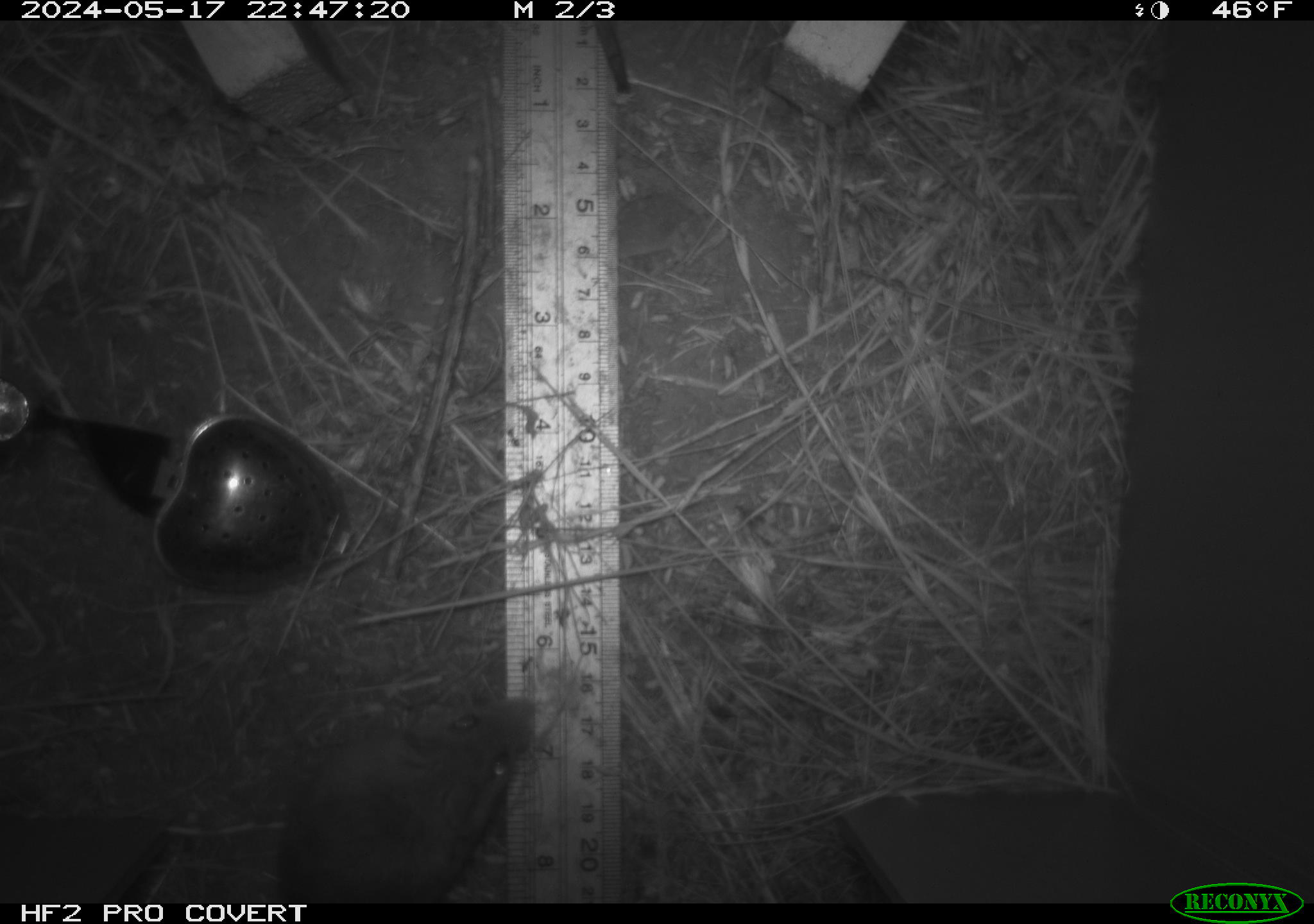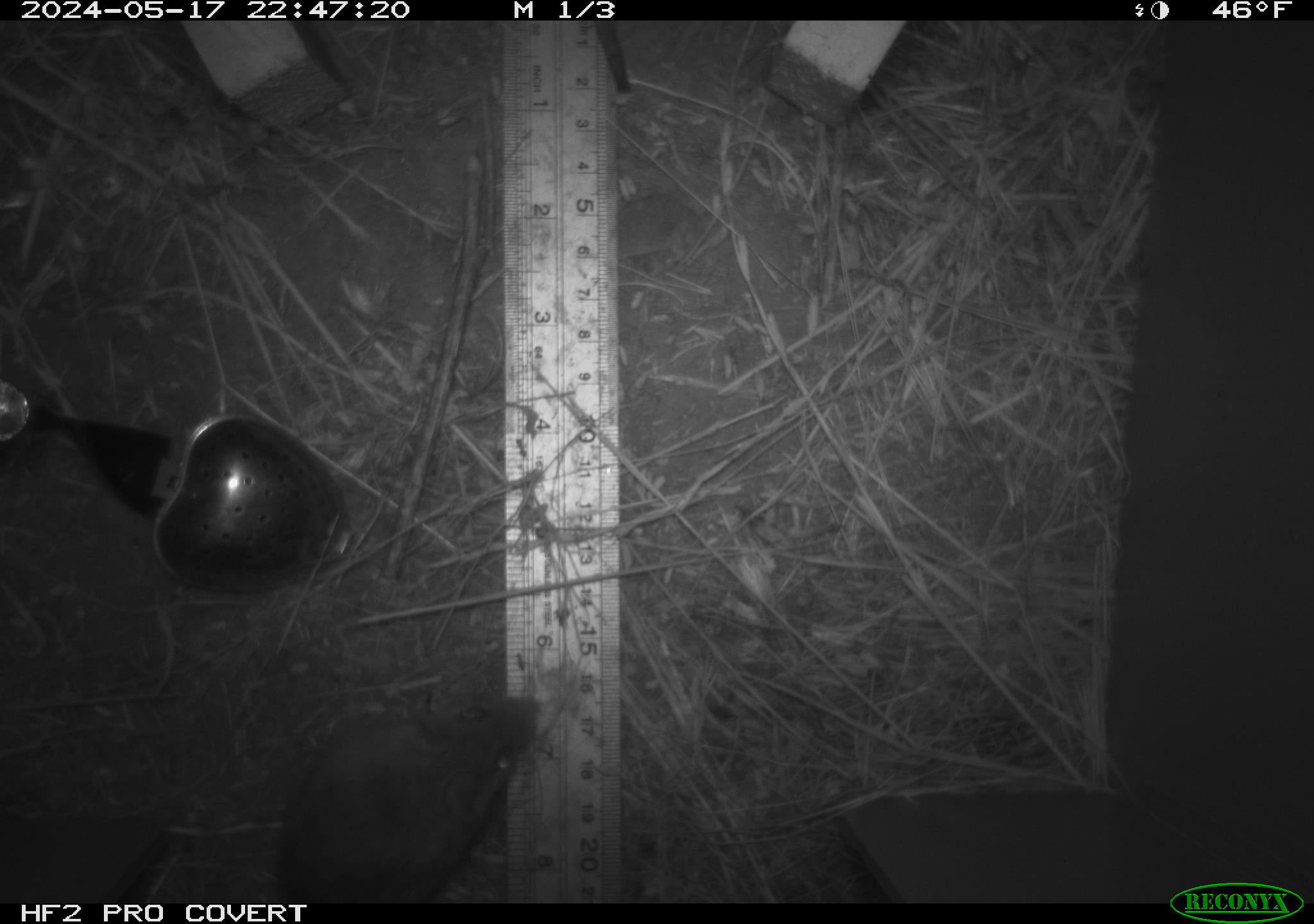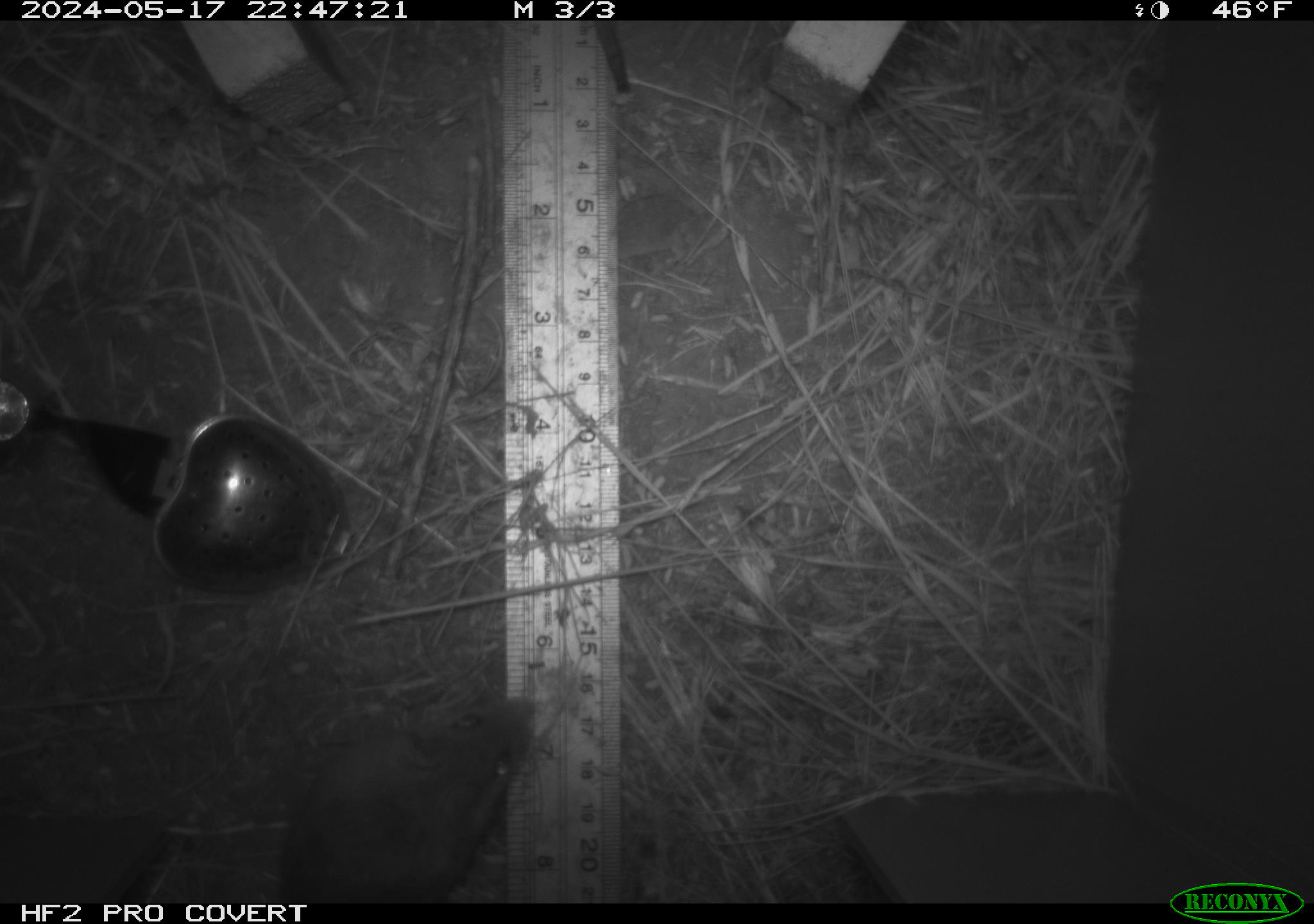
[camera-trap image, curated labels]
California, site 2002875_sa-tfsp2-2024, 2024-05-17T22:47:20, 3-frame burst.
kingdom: Animalia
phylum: Chordata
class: Mammalia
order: Rodentia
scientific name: Rodentia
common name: mouse species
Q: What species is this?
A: Mouse species (Rodentia).